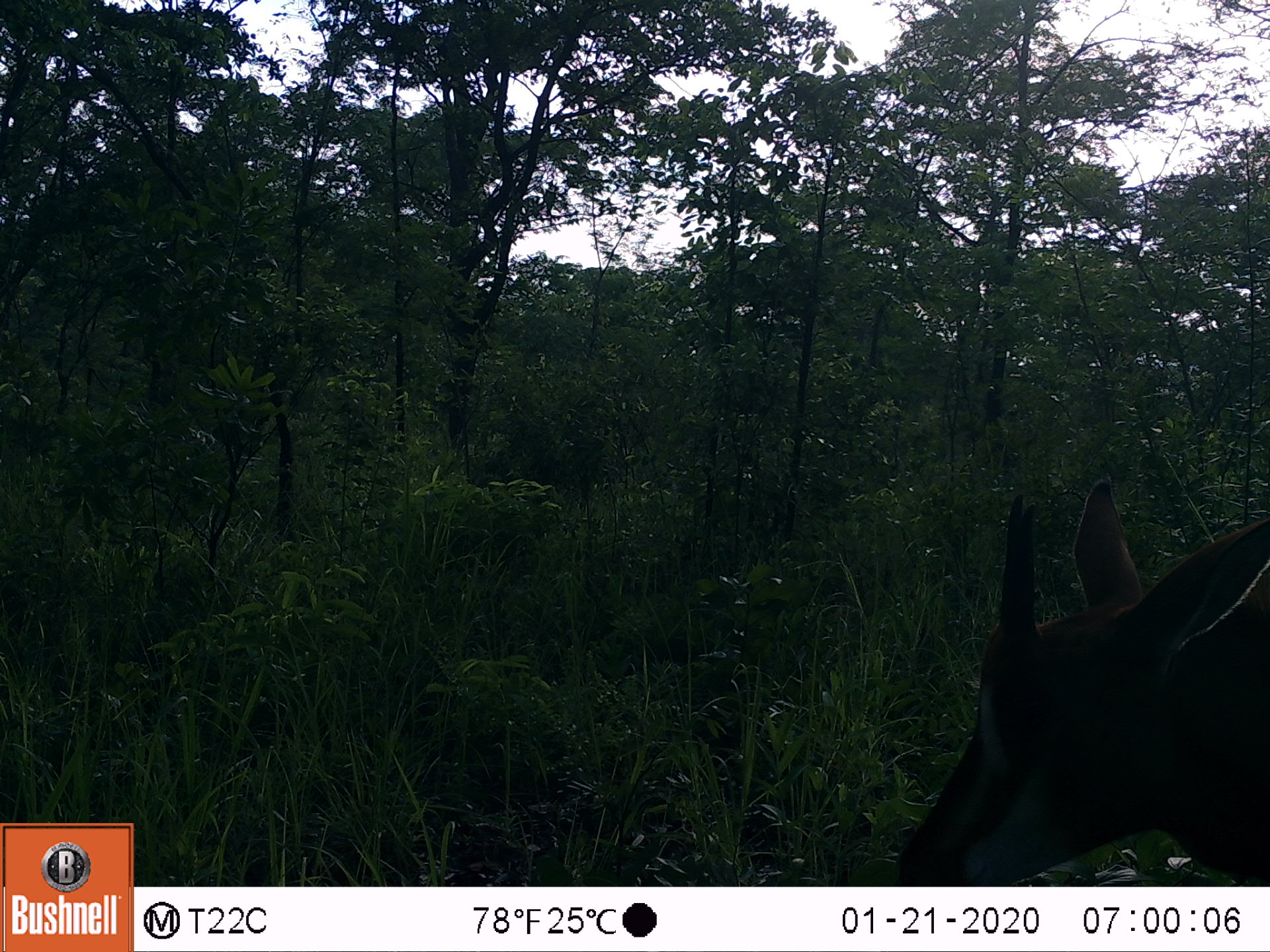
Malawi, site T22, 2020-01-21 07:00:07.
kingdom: Animalia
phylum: Chordata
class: Mammalia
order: Artiodactyla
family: Bovidae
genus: Hippotragus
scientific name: Hippotragus niger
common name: sable antelope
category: sable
Sable (sable antelope) (Hippotragus niger), count 1.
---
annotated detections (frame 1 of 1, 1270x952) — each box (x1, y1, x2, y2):
sable: (899, 483, 1266, 877)